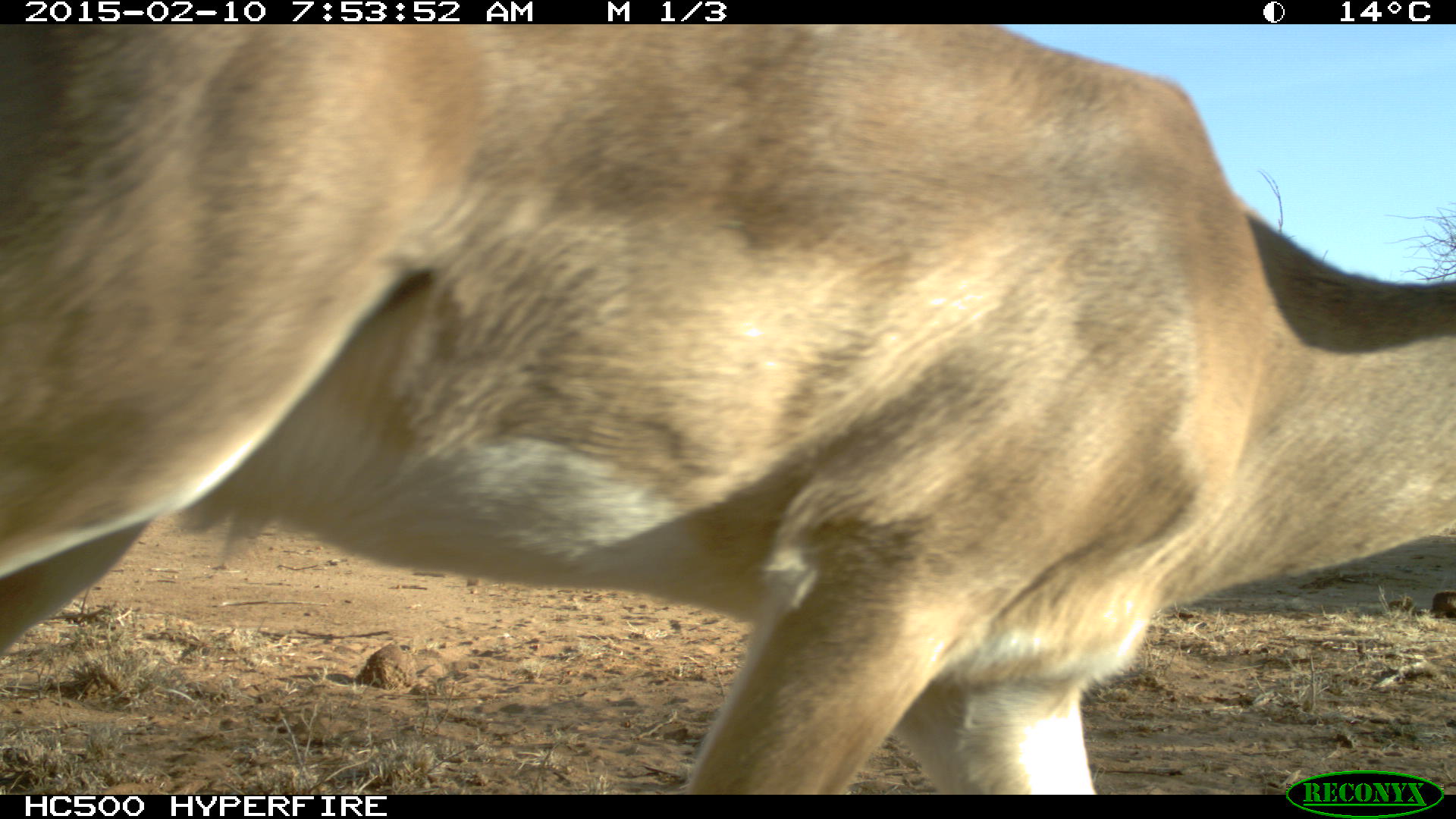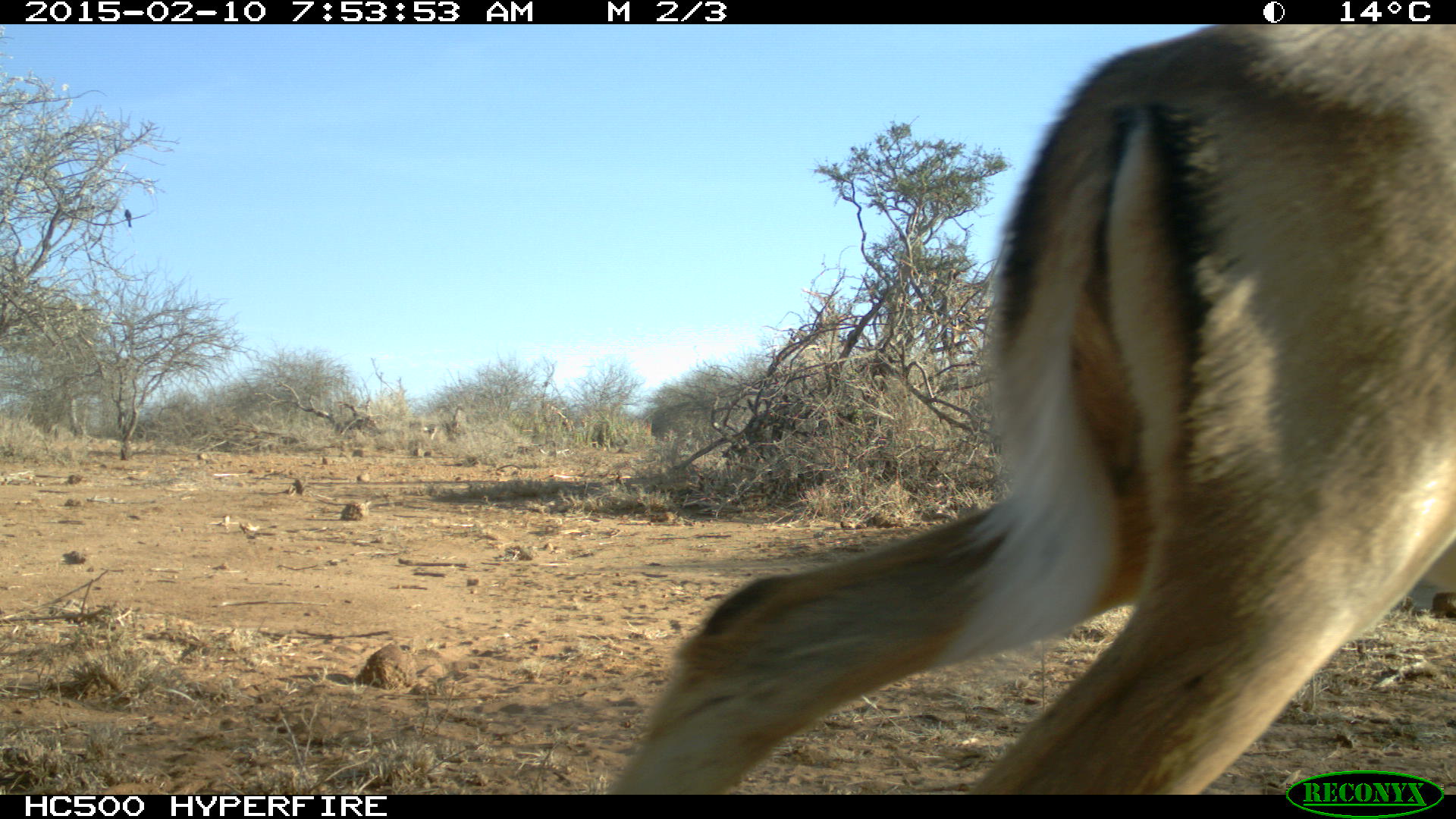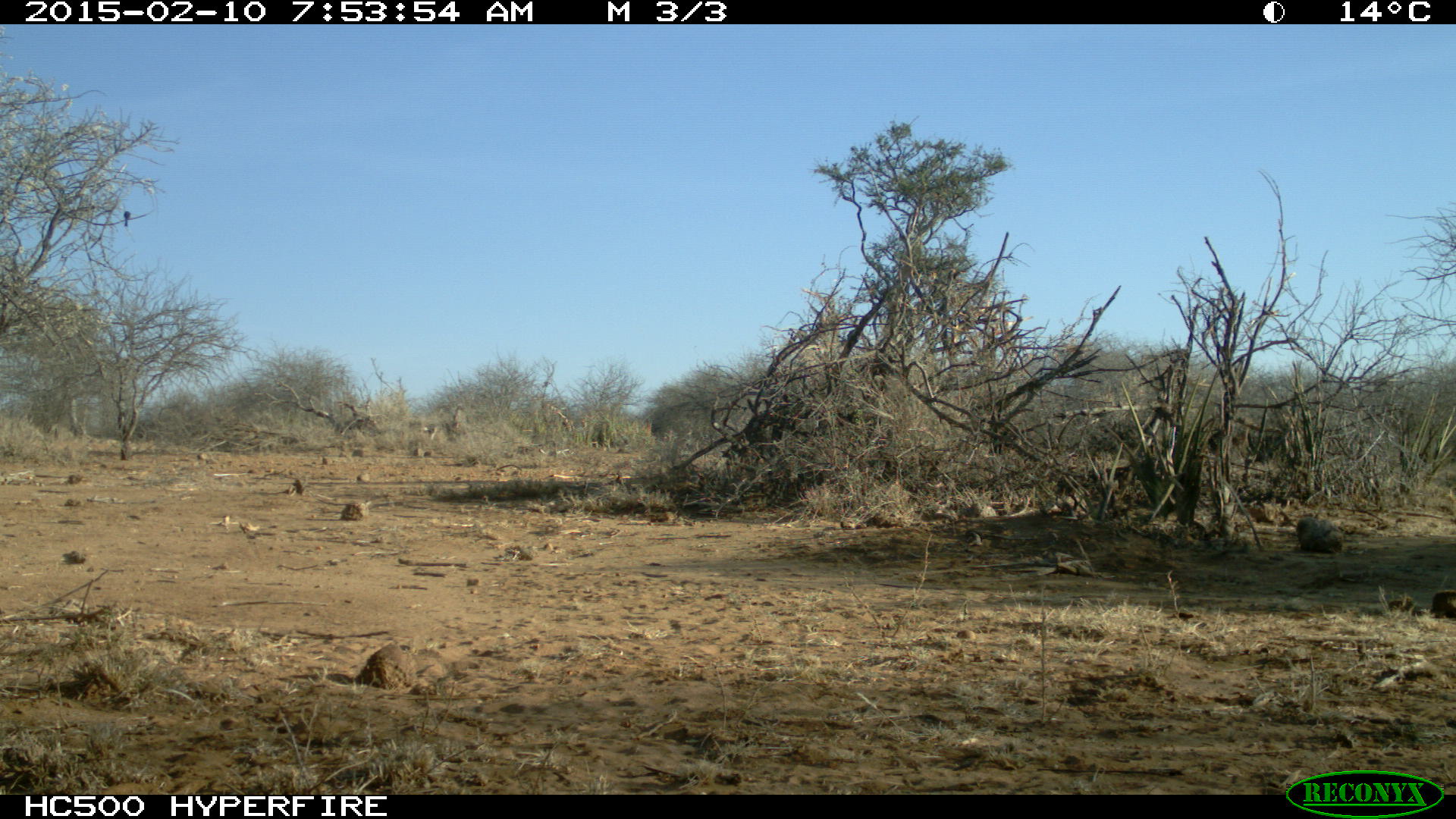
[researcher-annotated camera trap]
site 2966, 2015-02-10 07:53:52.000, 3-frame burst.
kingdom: Animalia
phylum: Chordata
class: Mammalia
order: Artiodactyla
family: Bovidae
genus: Aepyceros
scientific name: Aepyceros melampus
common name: impala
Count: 6.